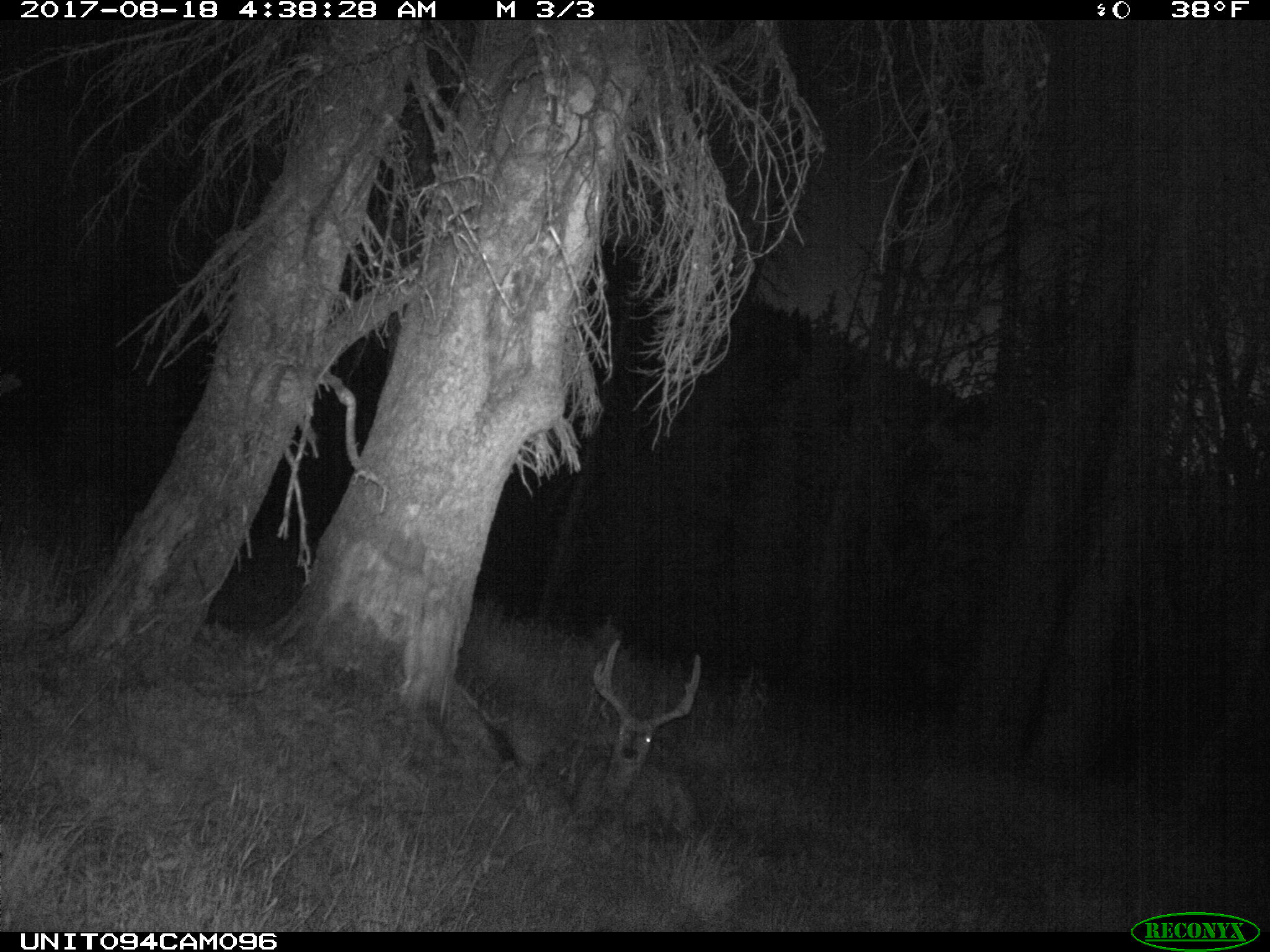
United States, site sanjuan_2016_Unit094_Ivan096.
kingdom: Animalia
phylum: Chordata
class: Mammalia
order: Artiodactyla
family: Cervidae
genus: Odocoileus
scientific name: Odocoileus hemionus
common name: mule deer